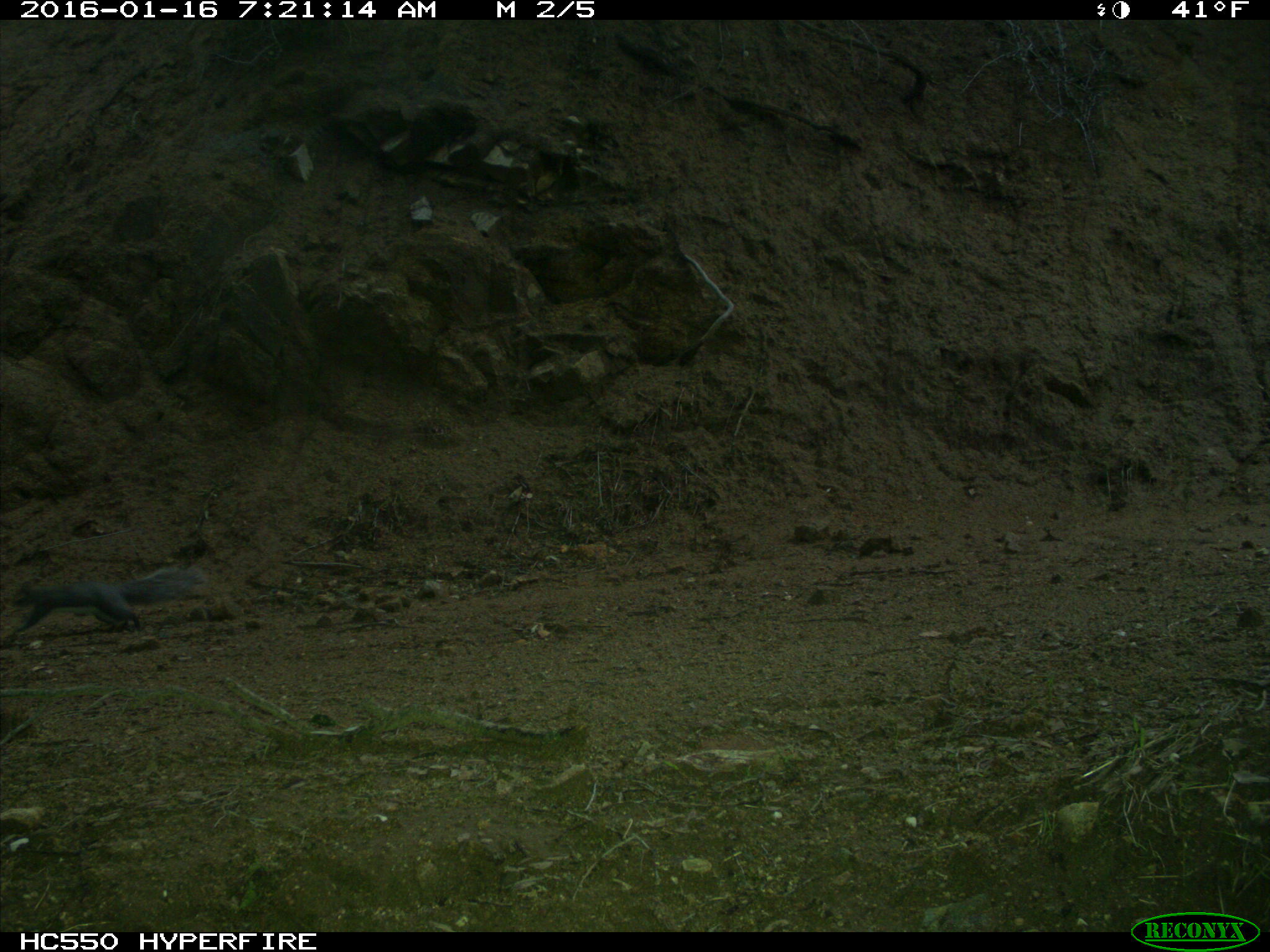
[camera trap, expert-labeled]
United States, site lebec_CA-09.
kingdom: Animalia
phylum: Chordata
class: Mammalia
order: Rodentia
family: Sciuridae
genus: Sciurus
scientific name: Sciurus carolinensis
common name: eastern gray squirrel